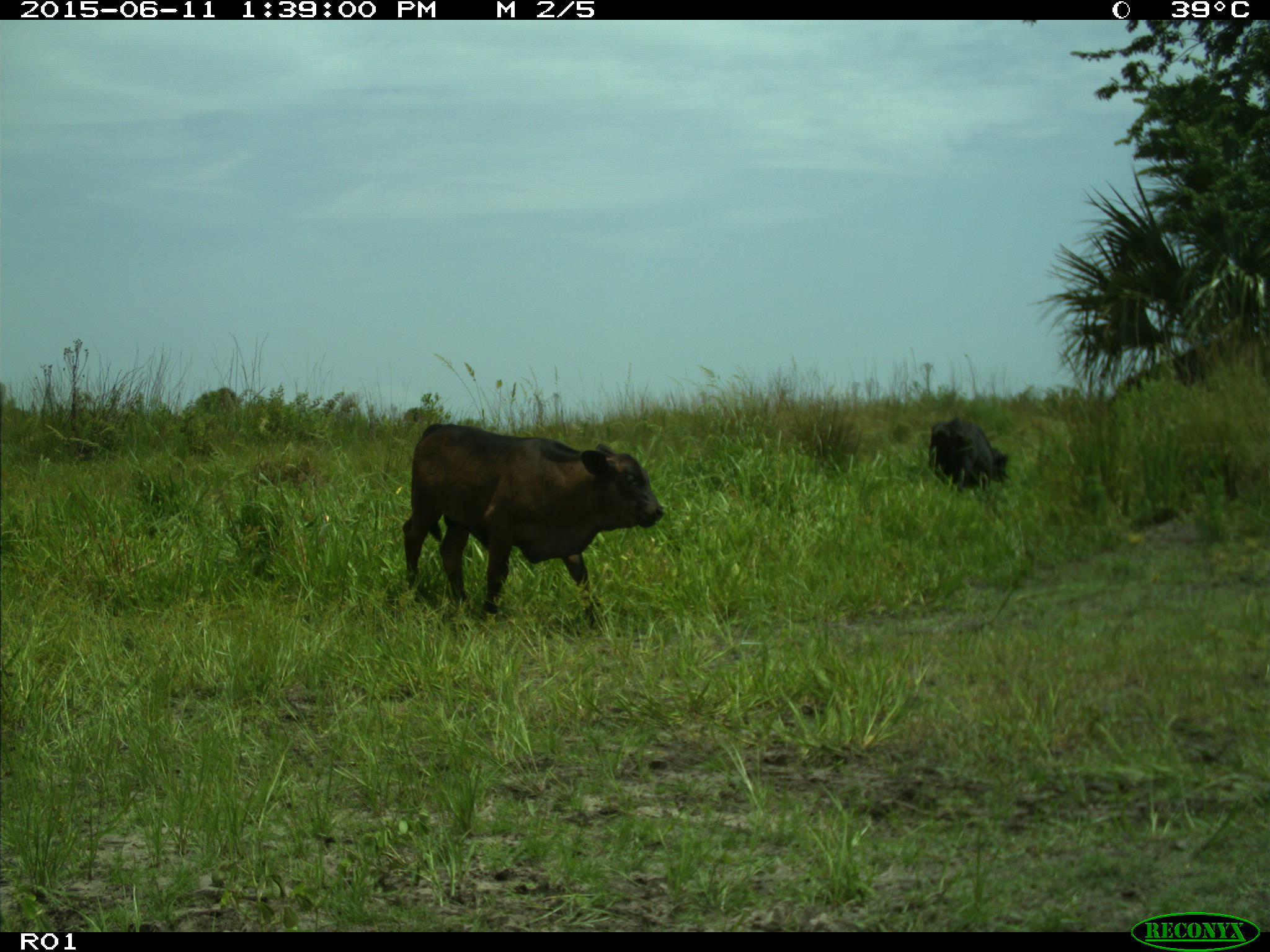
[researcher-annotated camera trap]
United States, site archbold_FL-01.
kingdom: Animalia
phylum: Chordata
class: Mammalia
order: Artiodactyla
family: Bovidae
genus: Bos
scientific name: Bos taurus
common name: domestic cow